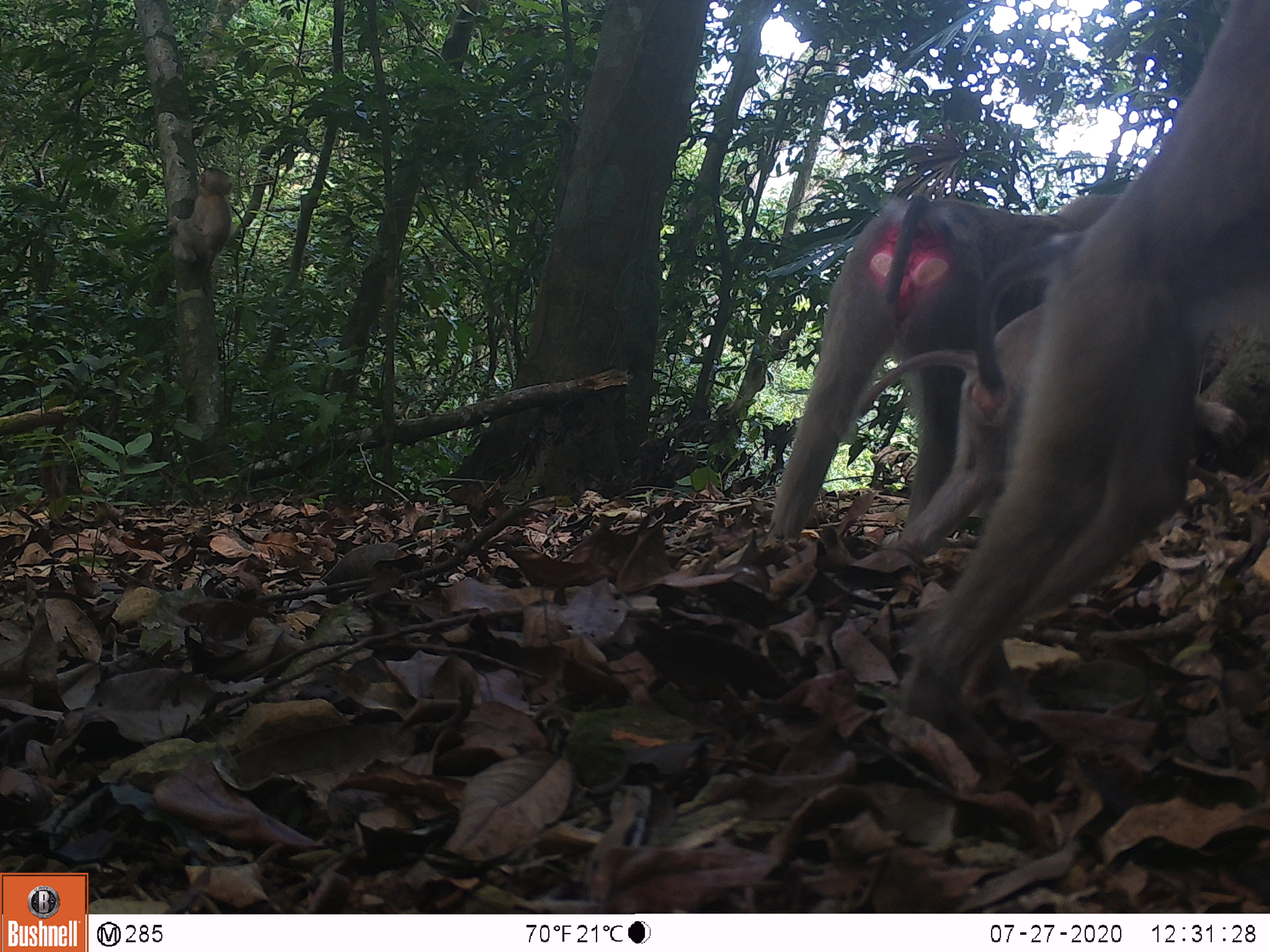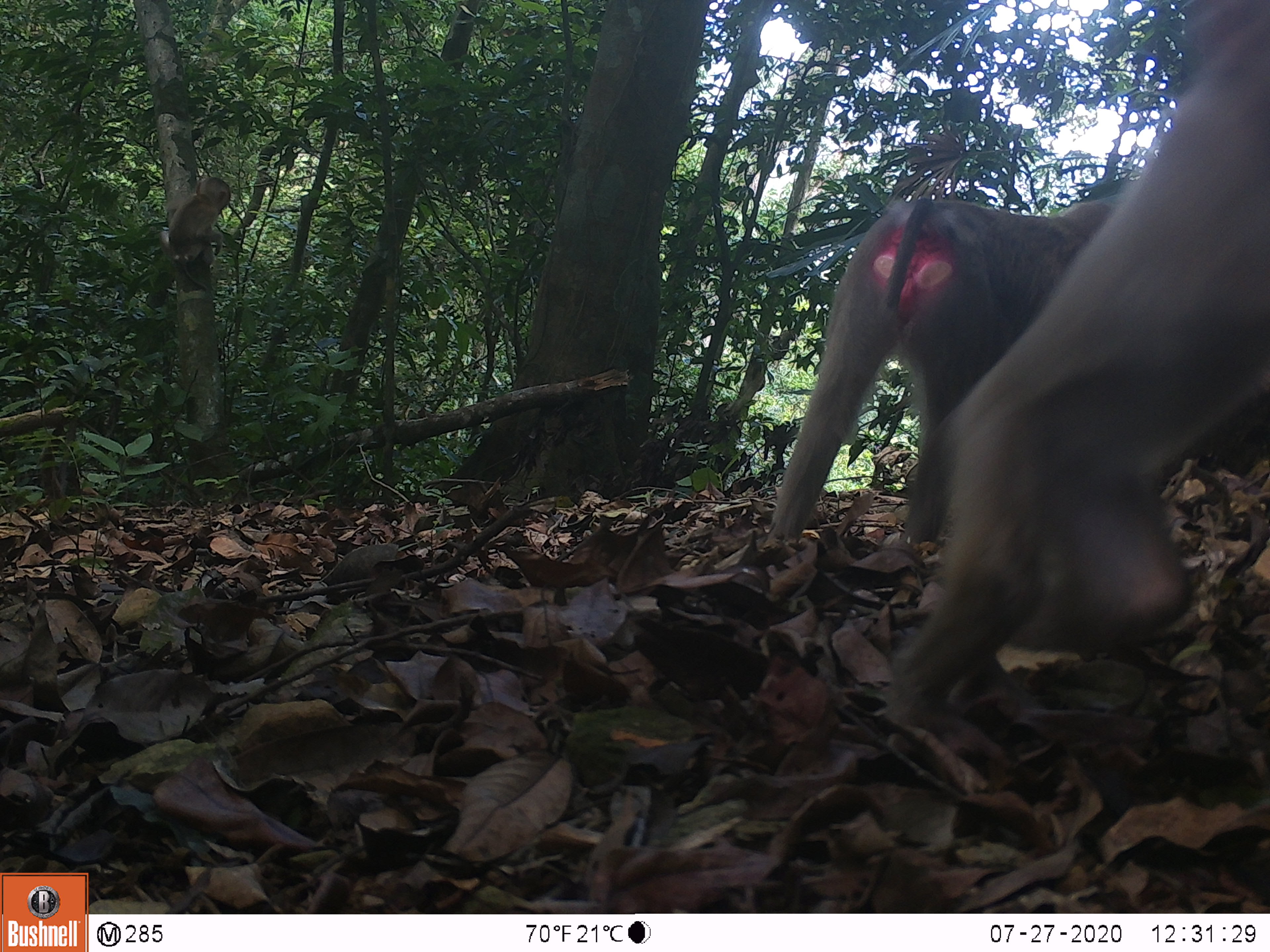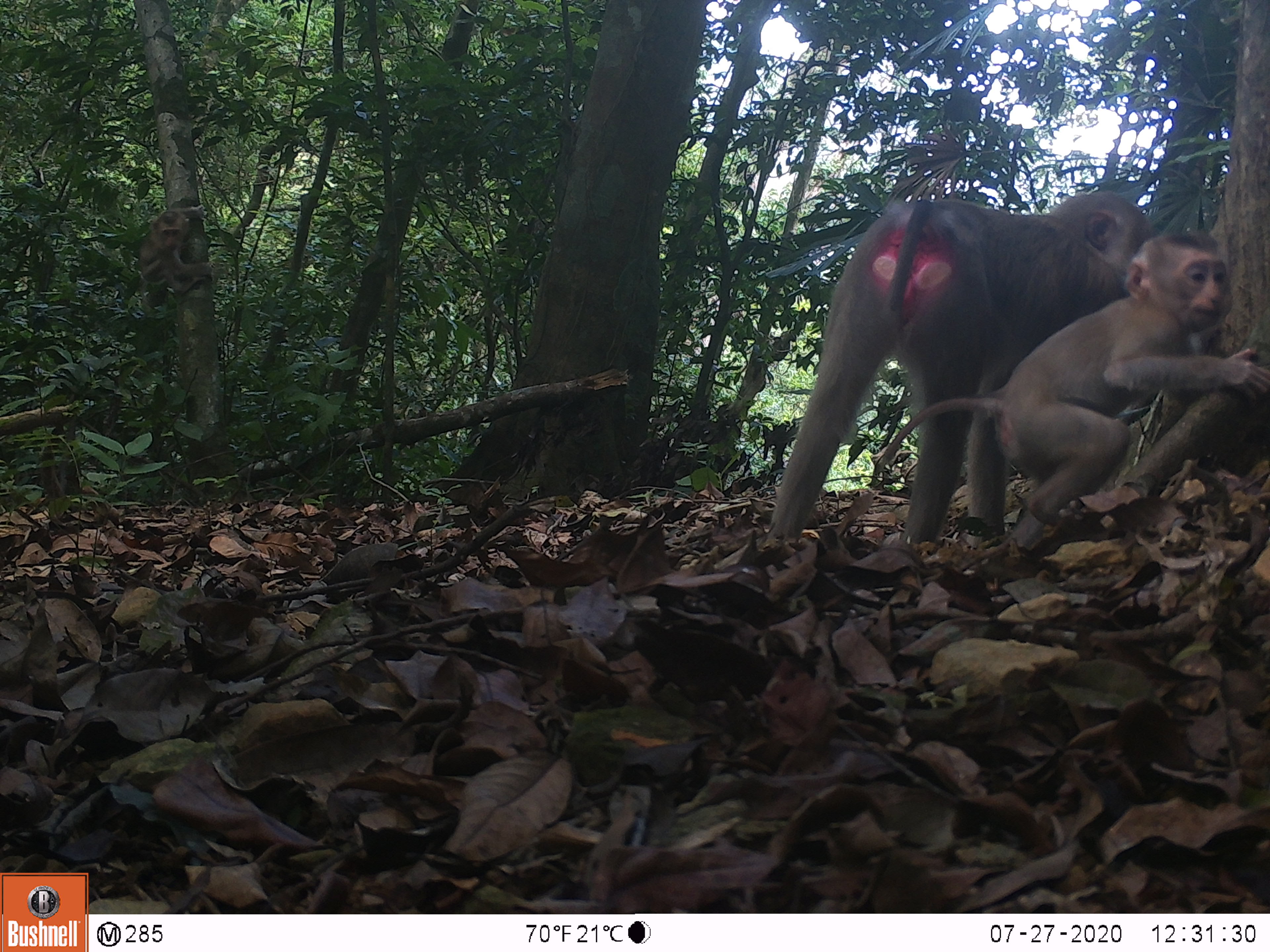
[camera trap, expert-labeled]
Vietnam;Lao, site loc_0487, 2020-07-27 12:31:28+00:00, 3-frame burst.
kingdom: Animalia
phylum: Chordata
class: Mammalia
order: Primates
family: Cercopithecidae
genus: Macaca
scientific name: Macaca nemestrina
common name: pig-tailed macaque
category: pig tailed macaque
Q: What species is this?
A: Pig tailed macaque (pig-tailed macaque) (Macaca nemestrina).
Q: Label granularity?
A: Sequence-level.